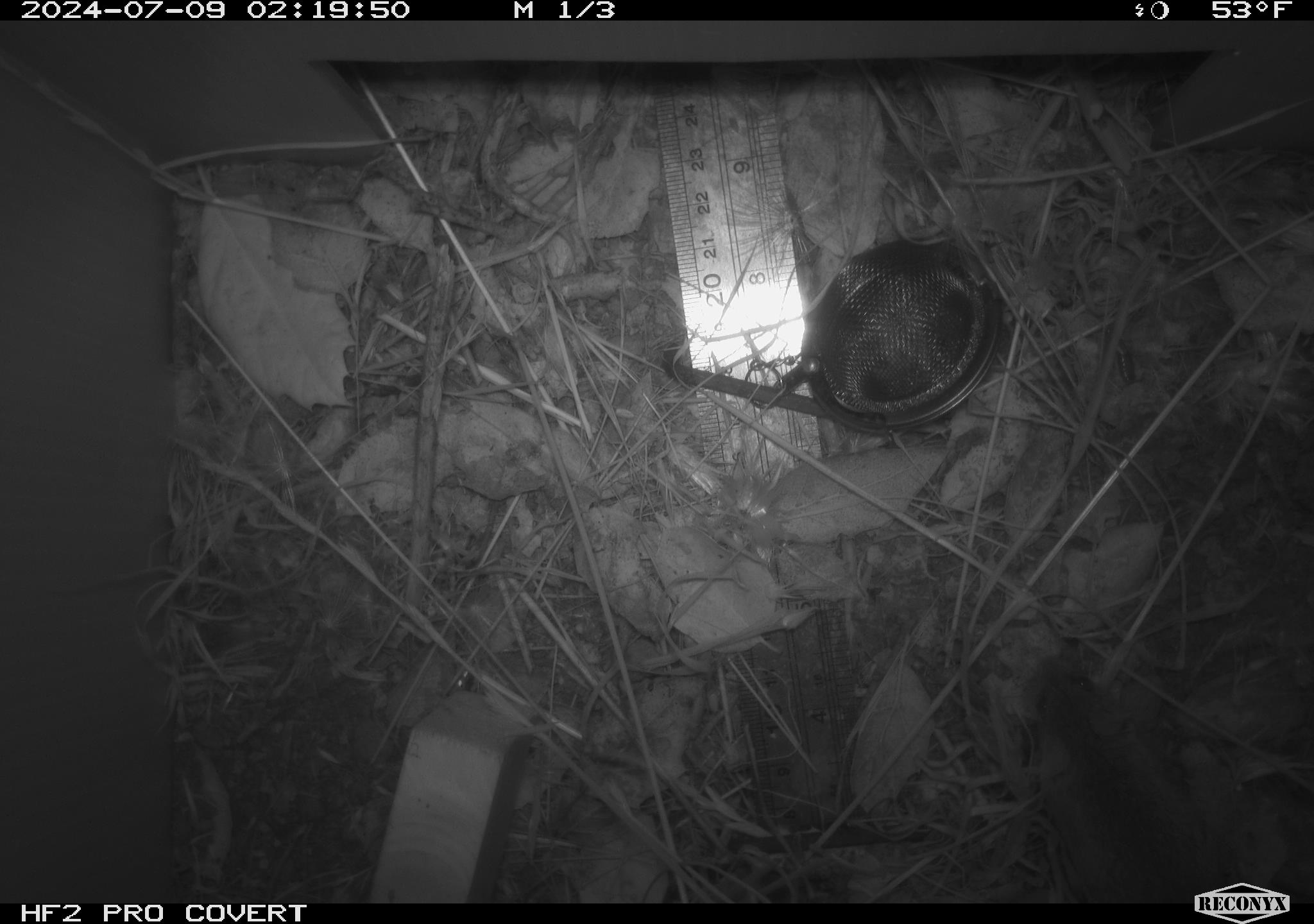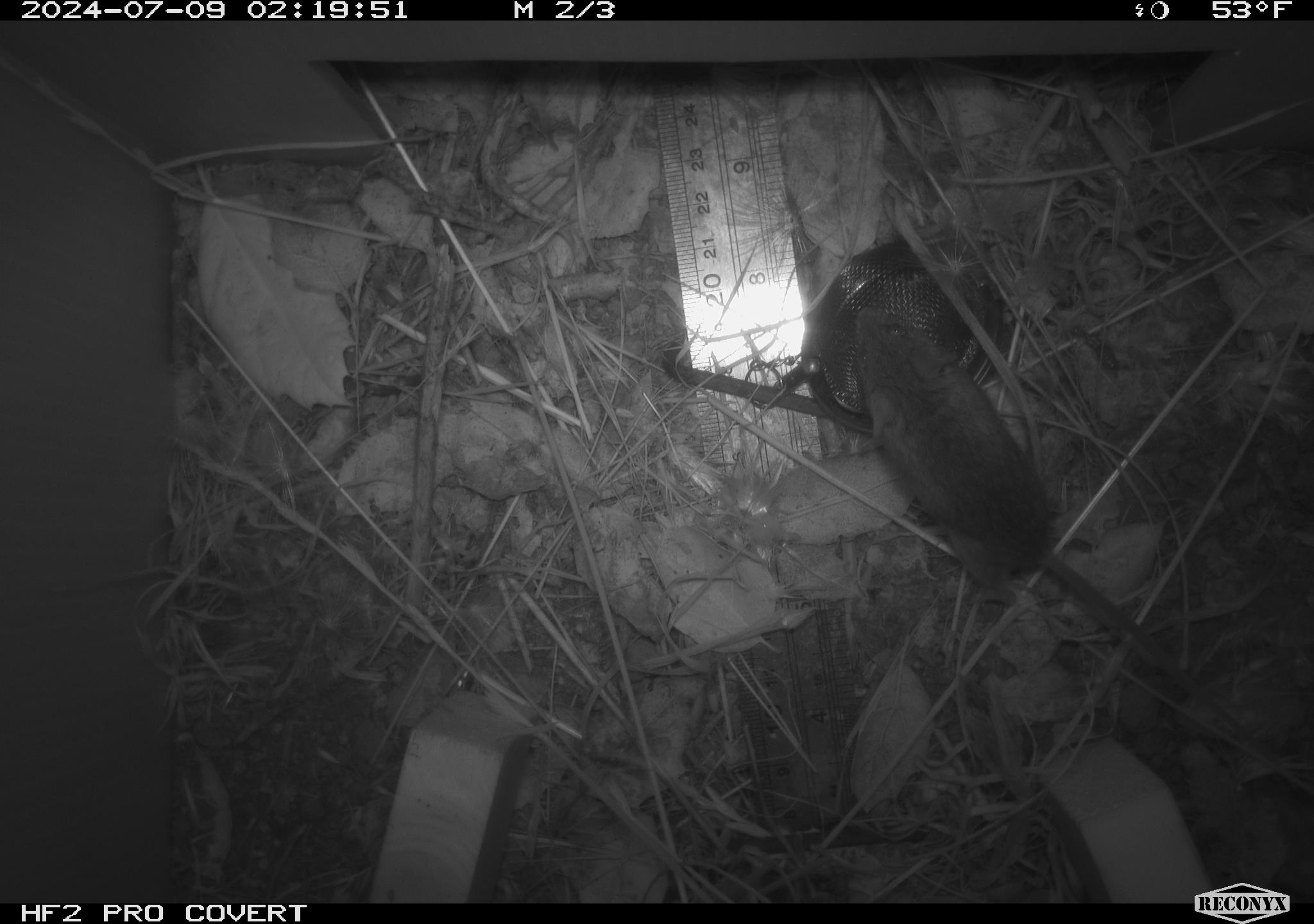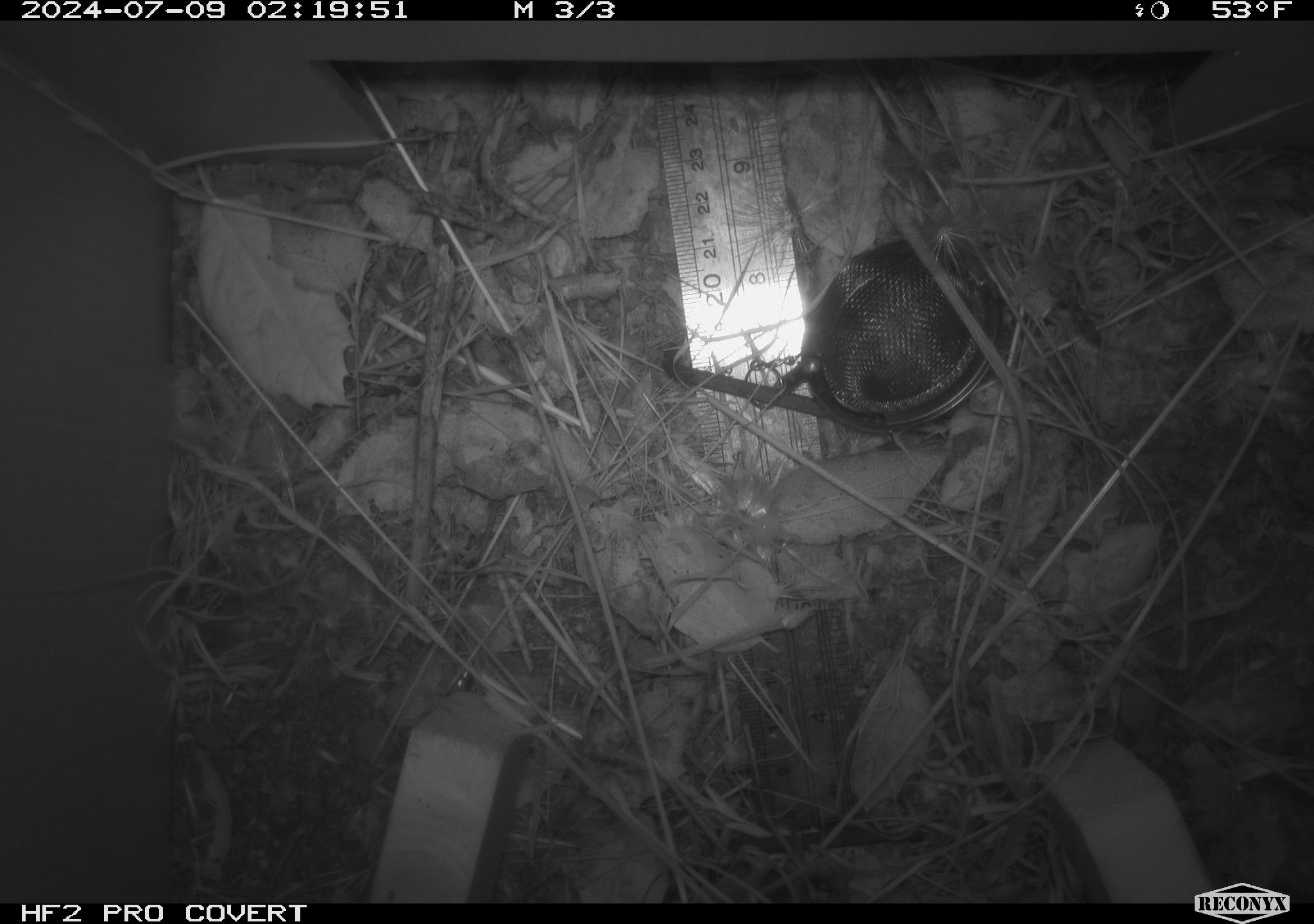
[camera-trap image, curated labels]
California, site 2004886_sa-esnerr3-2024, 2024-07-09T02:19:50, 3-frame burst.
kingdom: Animalia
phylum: Chordata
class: Mammalia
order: Rodentia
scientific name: Rodentia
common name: rodent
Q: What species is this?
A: Rodent (Rodentia).